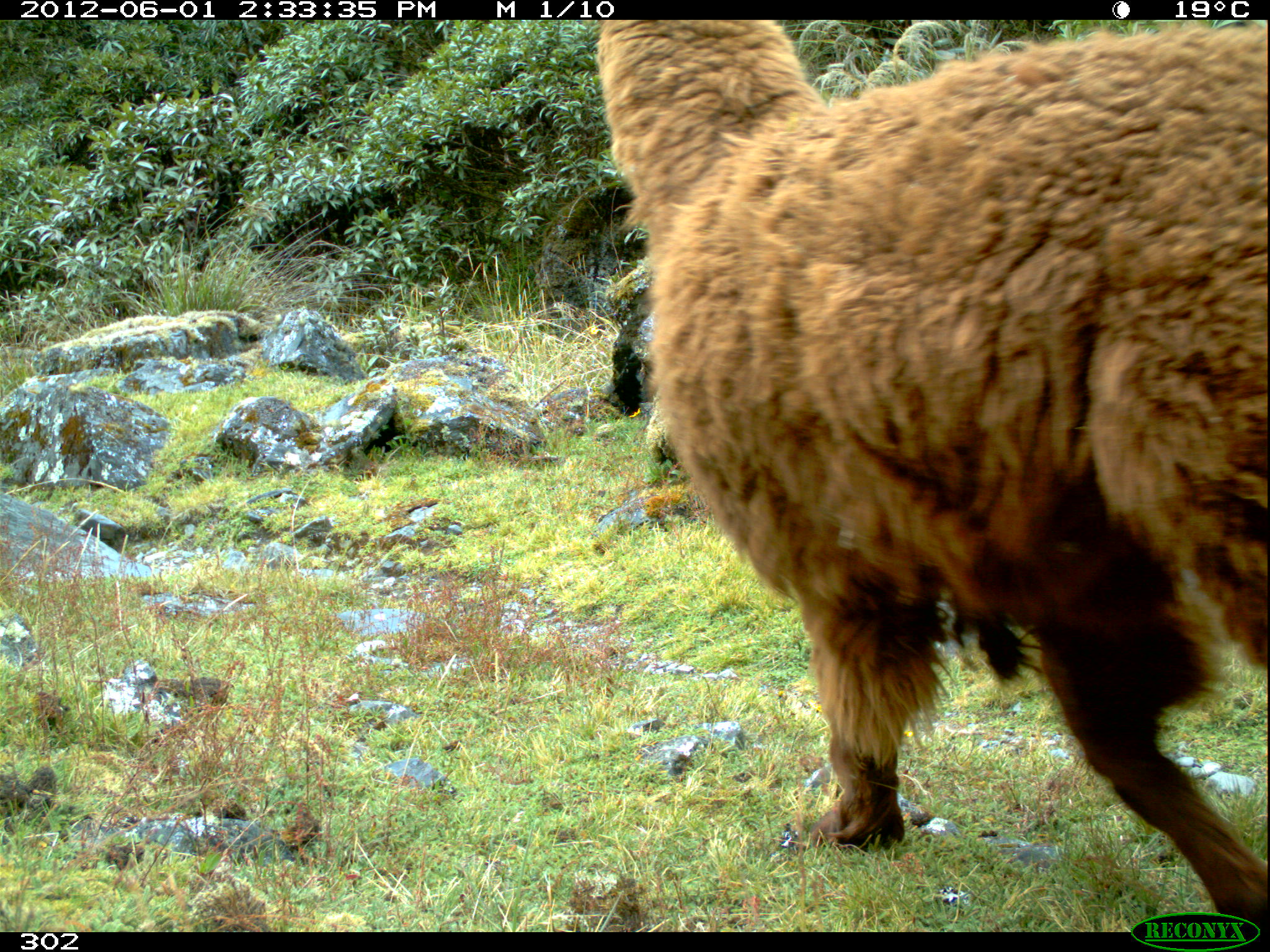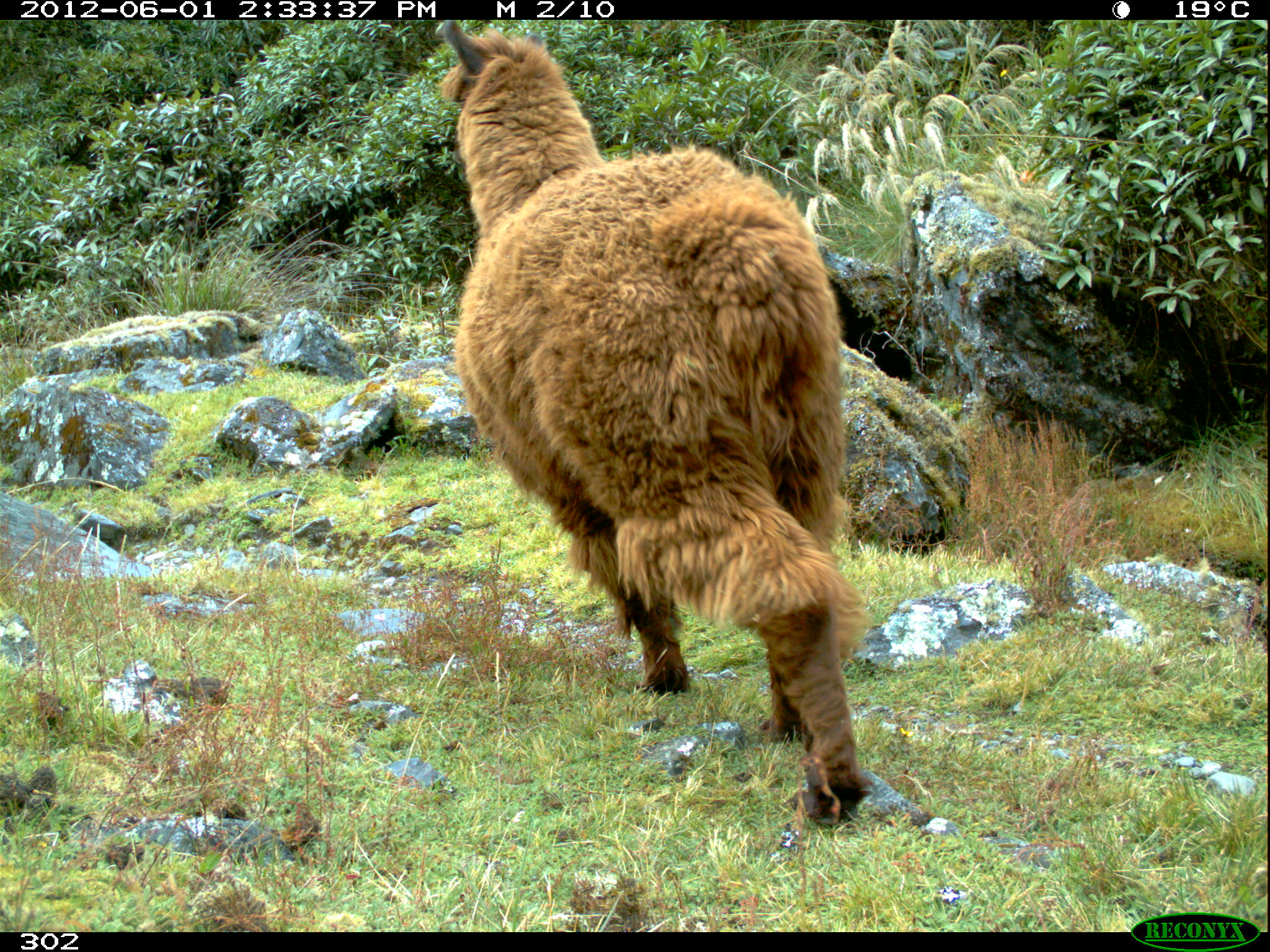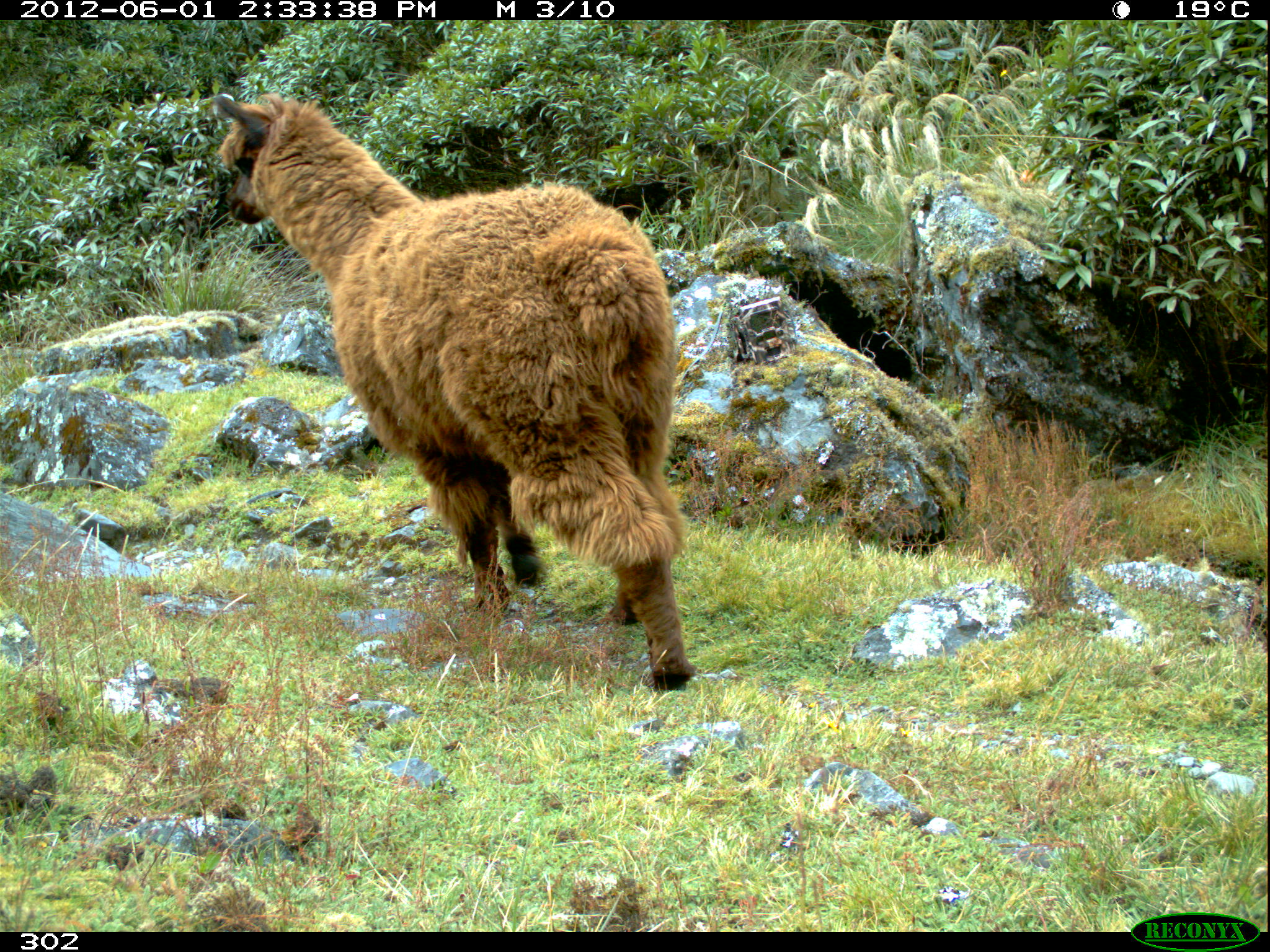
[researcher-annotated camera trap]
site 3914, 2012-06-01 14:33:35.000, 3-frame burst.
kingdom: Animalia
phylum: Chordata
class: Mammalia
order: Artiodactyla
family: Camelidae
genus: Vicugna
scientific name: Vicugna pacos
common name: alpaca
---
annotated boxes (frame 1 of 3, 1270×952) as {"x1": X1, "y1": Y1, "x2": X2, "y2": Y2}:
vicugna pacos: {"x1": 597, "y1": 20, "x2": 1270, "y2": 910}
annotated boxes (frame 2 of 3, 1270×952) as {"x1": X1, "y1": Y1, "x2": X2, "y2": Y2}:
vicugna pacos: {"x1": 439, "y1": 20, "x2": 866, "y2": 822}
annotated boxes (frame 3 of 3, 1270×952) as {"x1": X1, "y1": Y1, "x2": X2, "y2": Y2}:
vicugna pacos: {"x1": 215, "y1": 93, "x2": 693, "y2": 690}